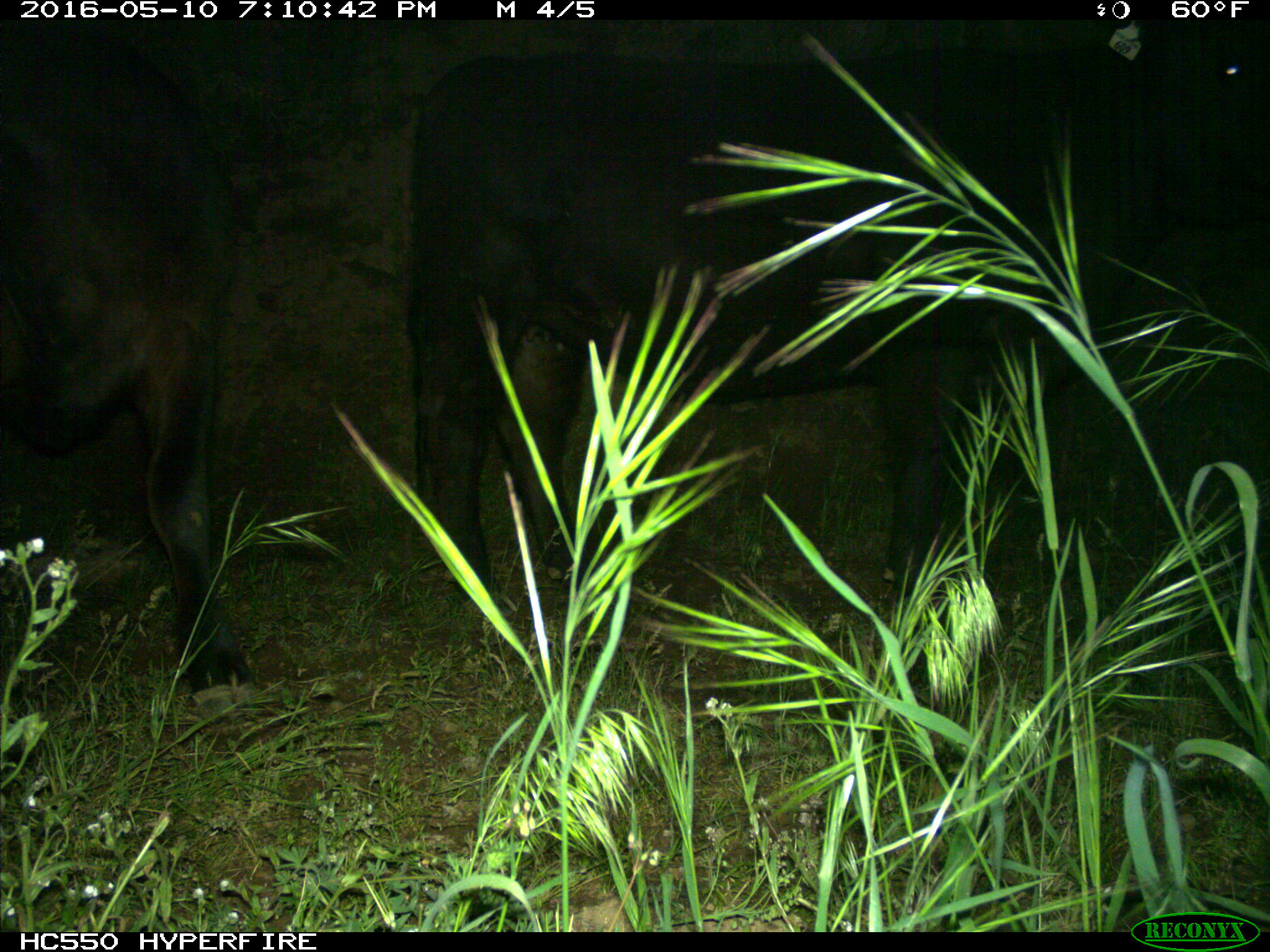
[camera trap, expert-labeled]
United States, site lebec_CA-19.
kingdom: Animalia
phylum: Chordata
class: Mammalia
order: Artiodactyla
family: Bovidae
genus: Bos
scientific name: Bos taurus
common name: domestic cow